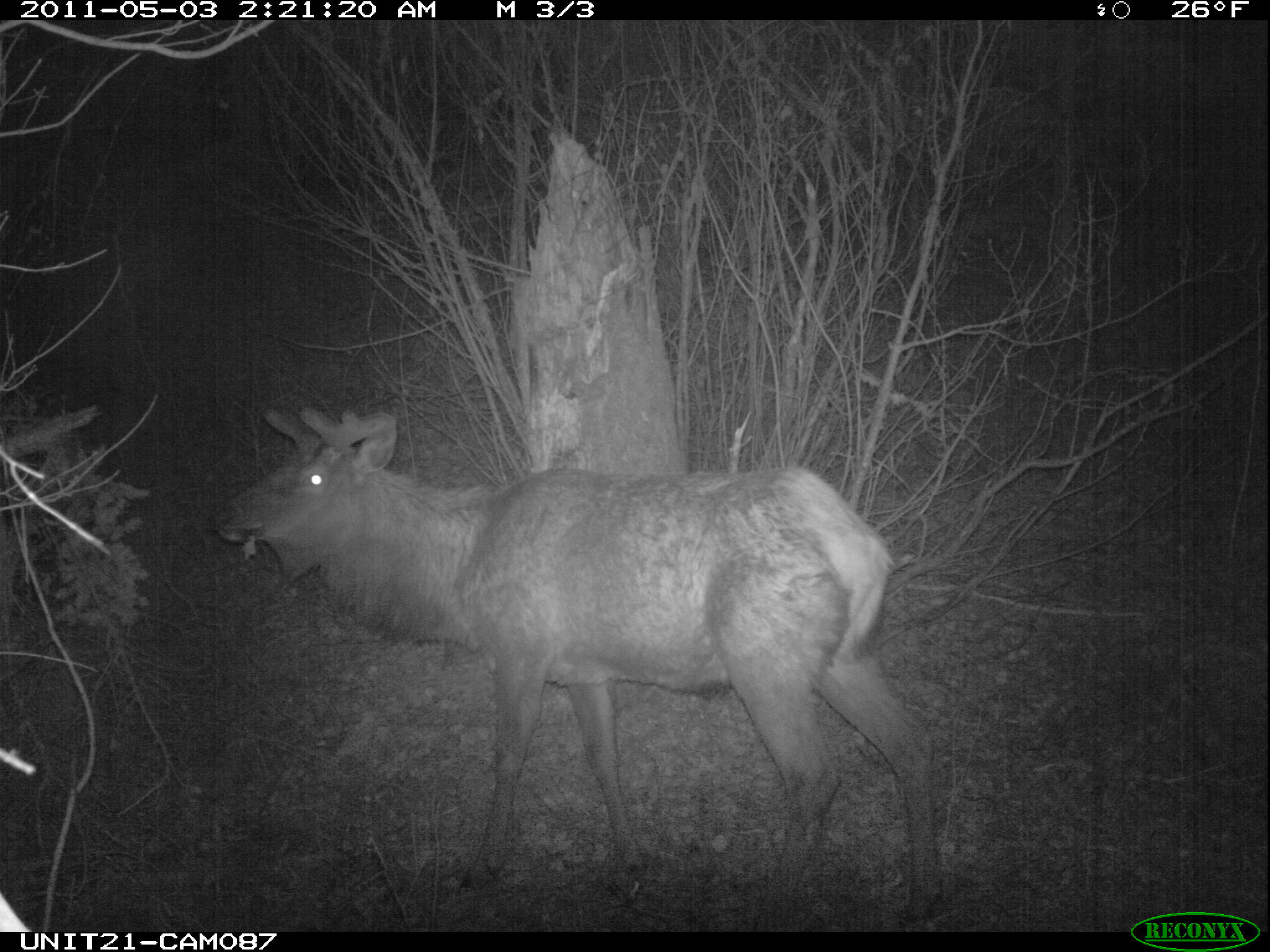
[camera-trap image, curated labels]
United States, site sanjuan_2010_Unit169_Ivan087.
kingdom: Animalia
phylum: Chordata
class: Mammalia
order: Artiodactyla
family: Cervidae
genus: Cervus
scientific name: Cervus elaphus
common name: red deer